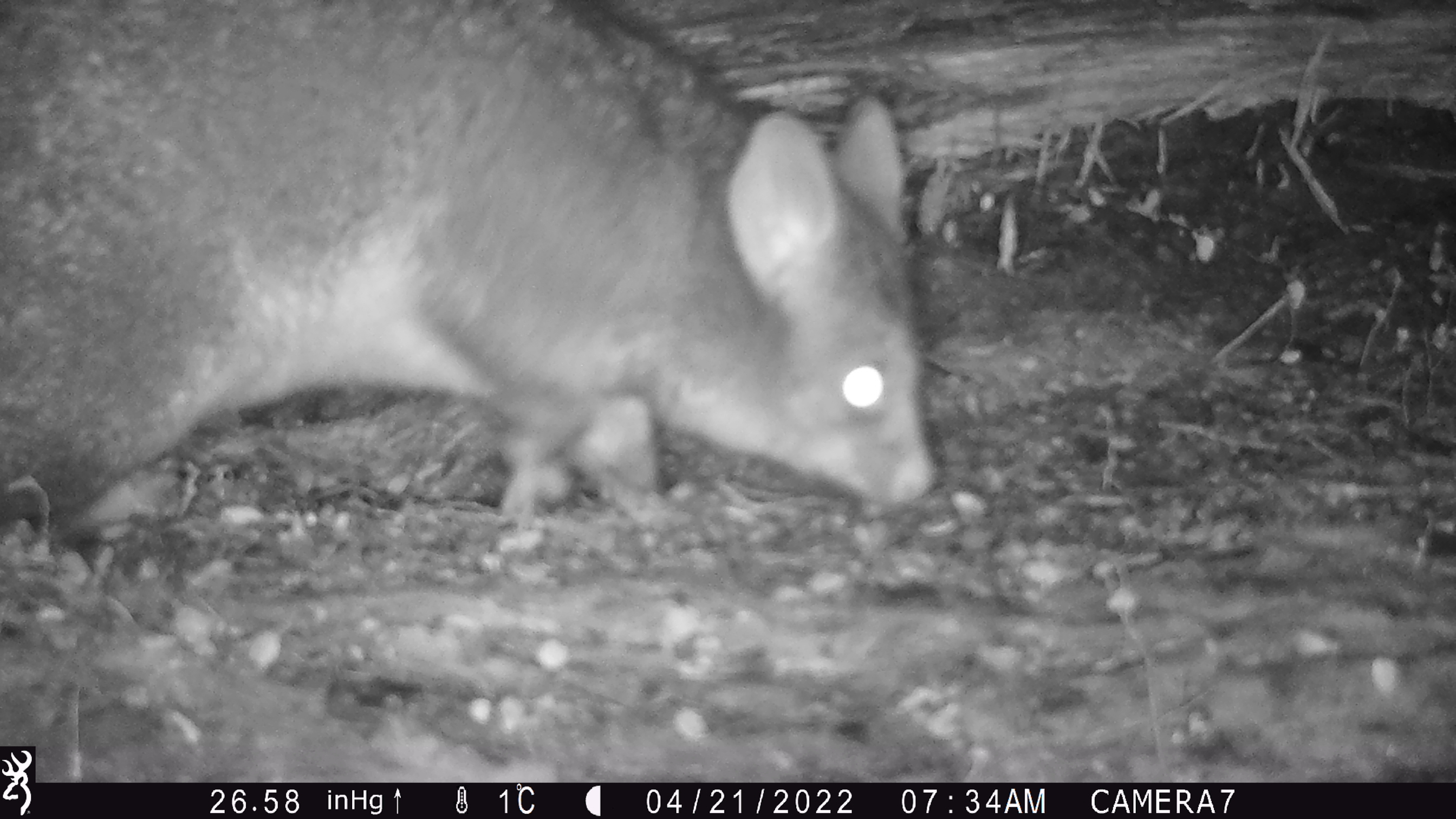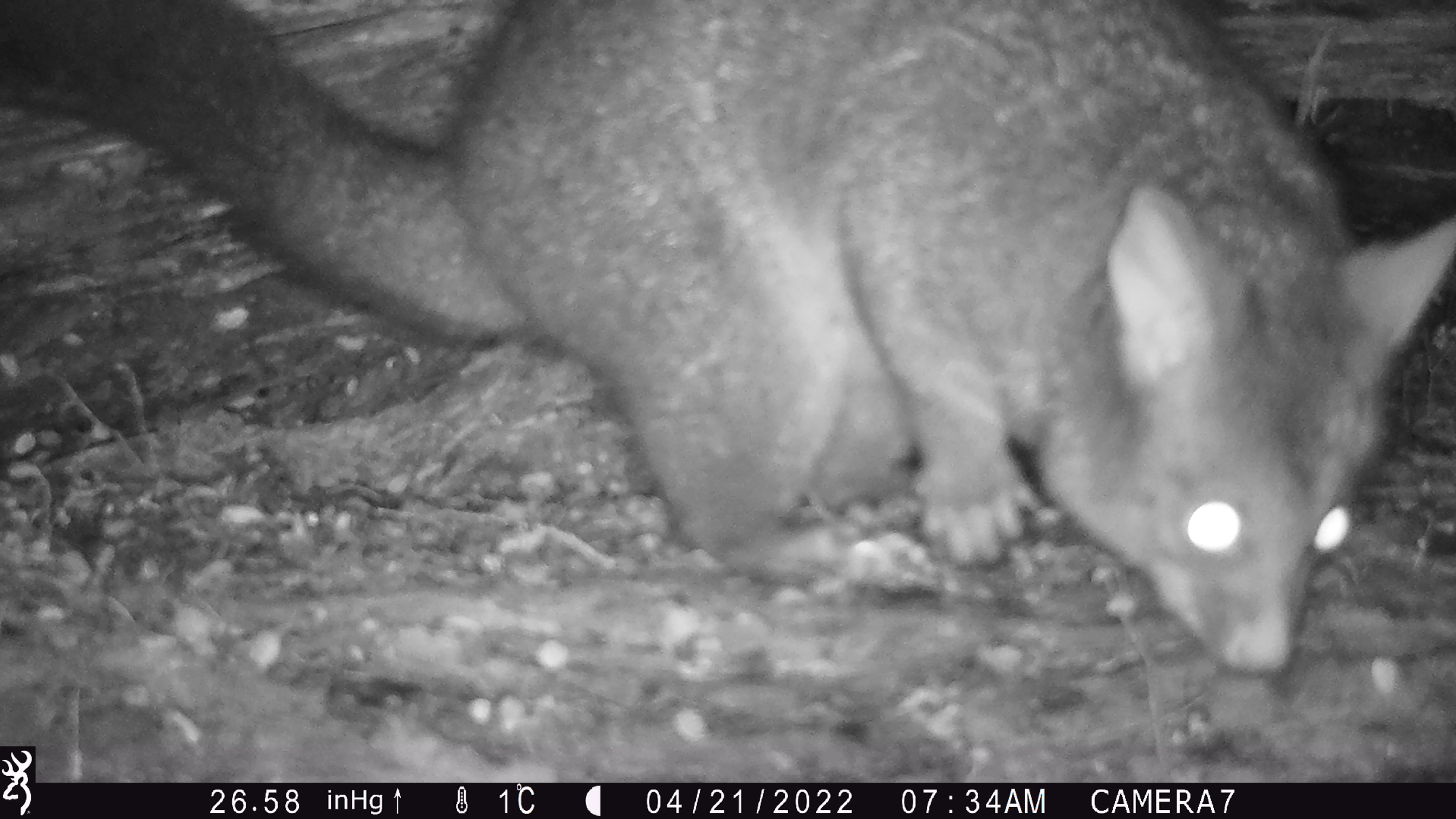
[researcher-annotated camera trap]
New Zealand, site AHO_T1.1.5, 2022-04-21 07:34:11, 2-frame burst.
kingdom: Animalia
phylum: Chordata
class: Mammalia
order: Diprotodontia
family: Phalangeridae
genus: Trichosurus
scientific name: Trichosurus vulpecula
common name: common brushtail possum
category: possum